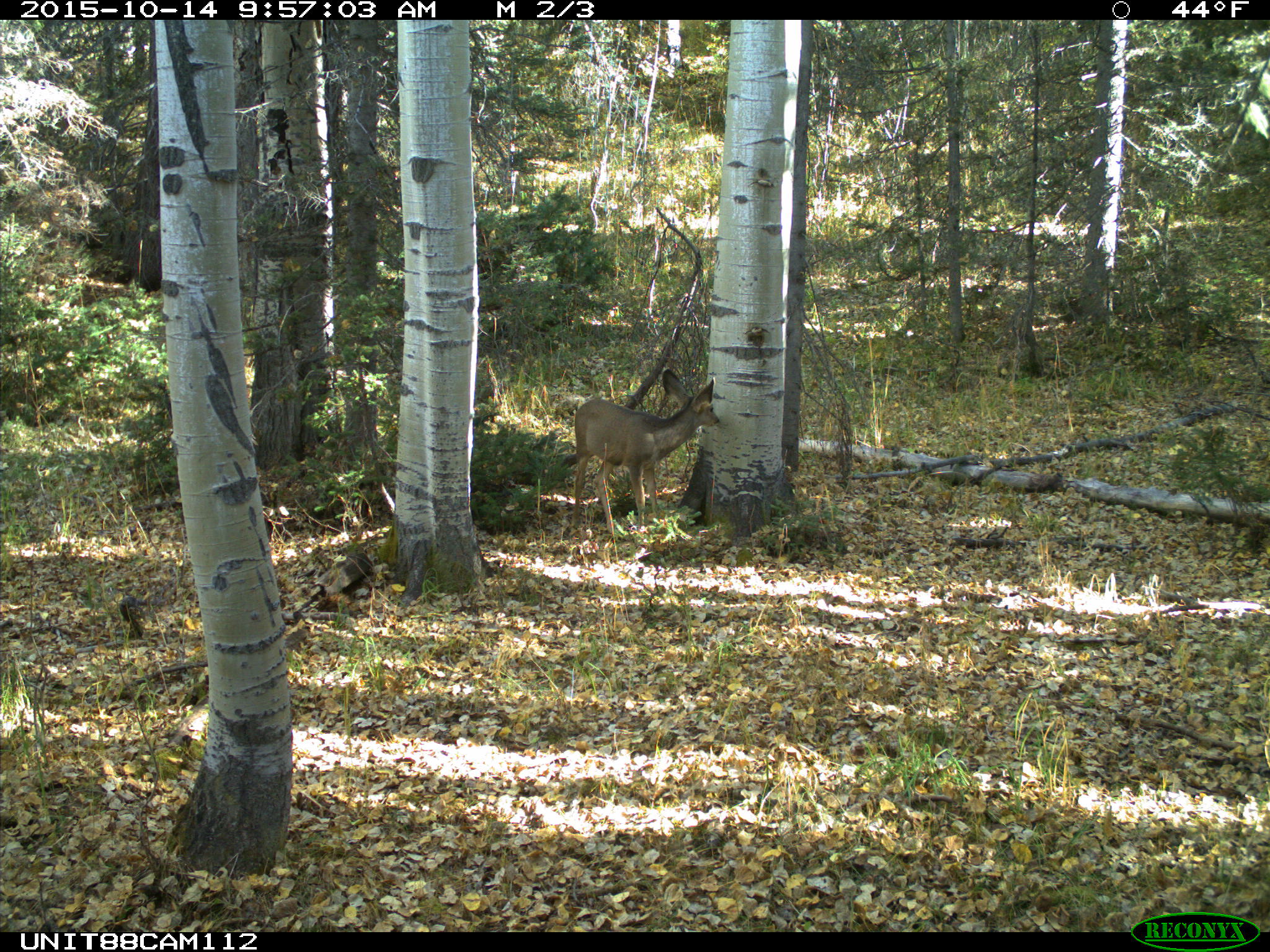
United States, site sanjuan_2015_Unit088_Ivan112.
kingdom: Animalia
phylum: Chordata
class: Mammalia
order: Artiodactyla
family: Cervidae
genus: Odocoileus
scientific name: Odocoileus hemionus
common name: mule deer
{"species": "Odocoileus hemionus (mule deer)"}